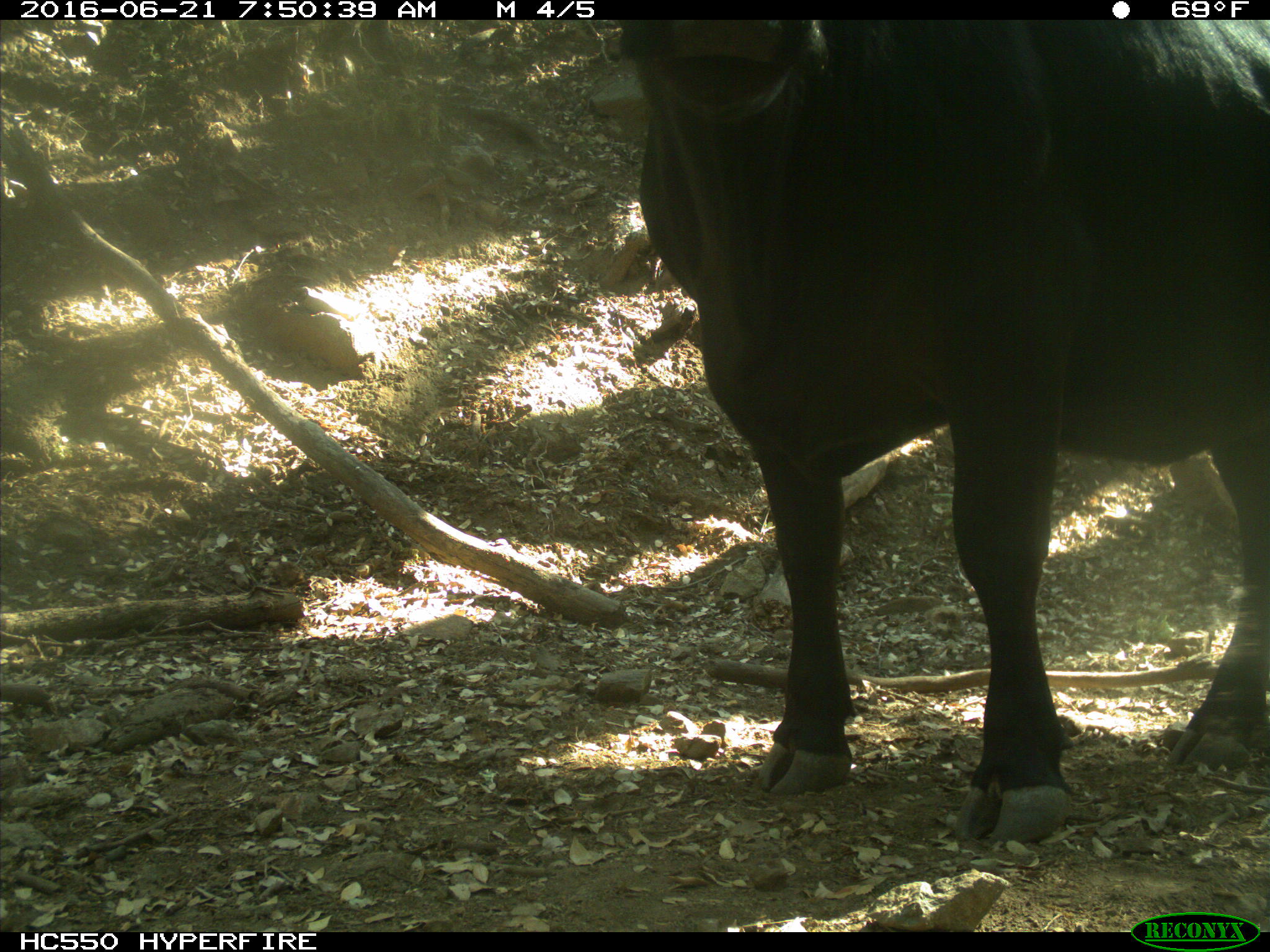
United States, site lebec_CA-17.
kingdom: Animalia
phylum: Chordata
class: Mammalia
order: Artiodactyla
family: Bovidae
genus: Bos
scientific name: Bos taurus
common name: domestic cow